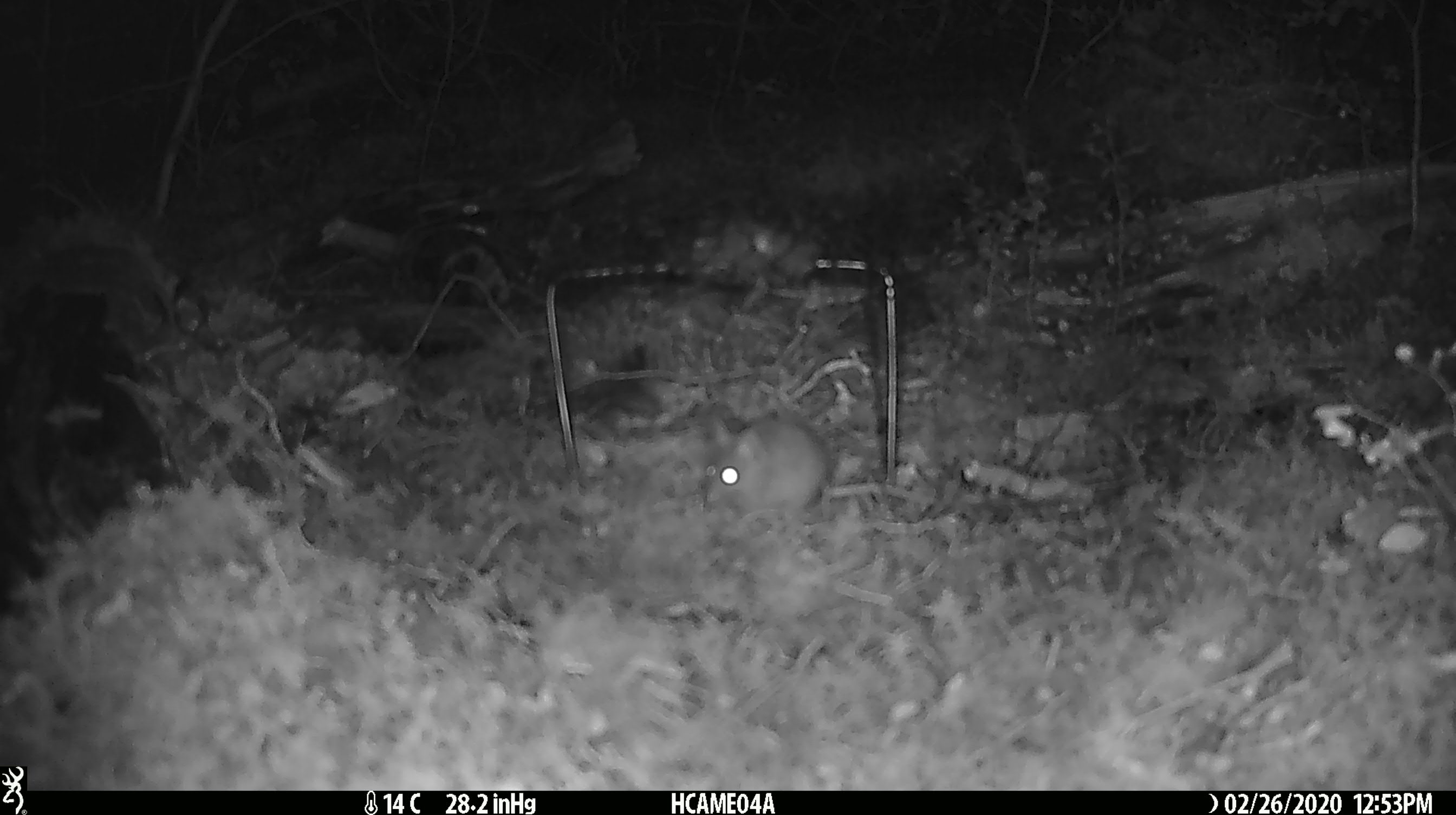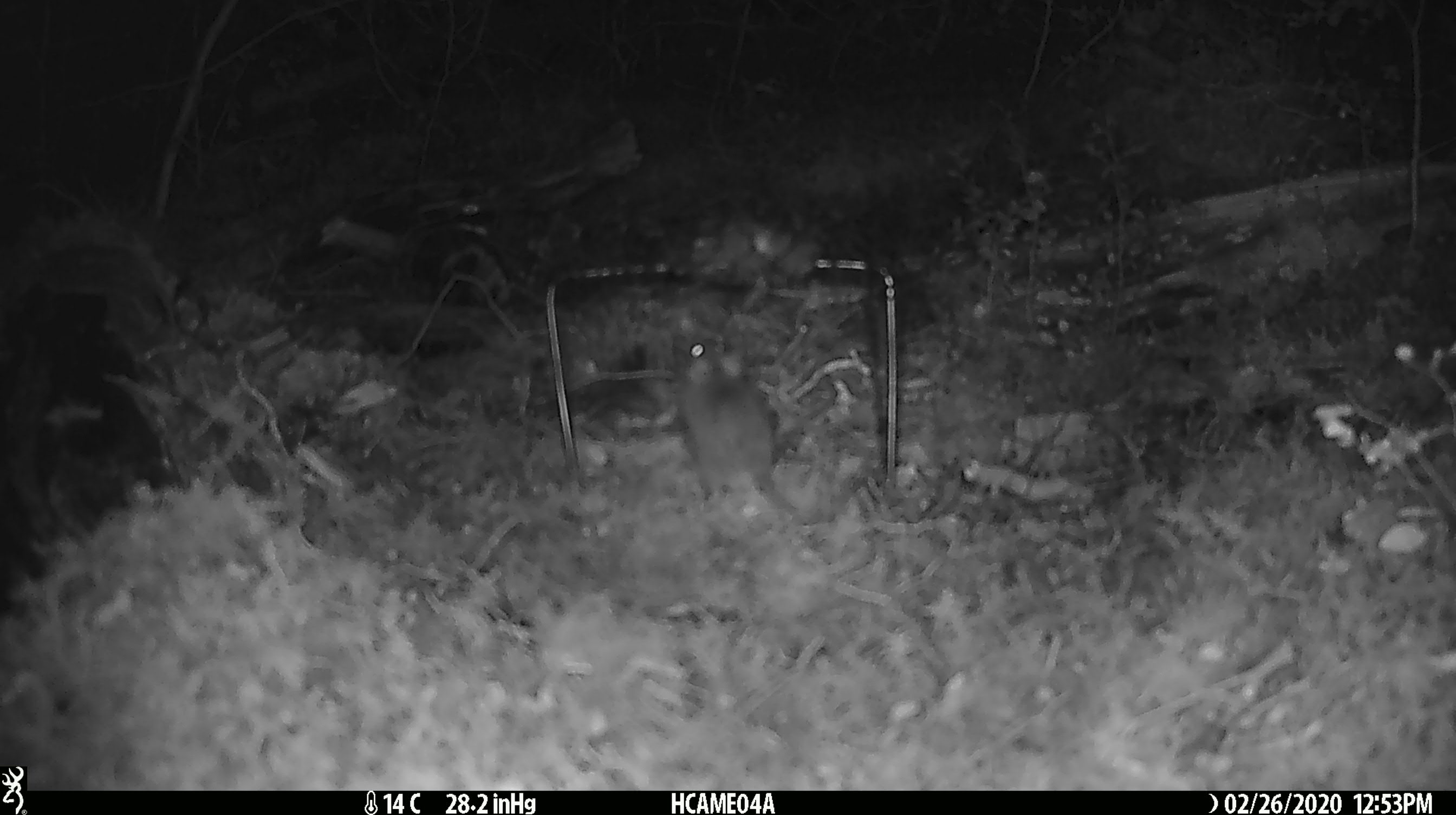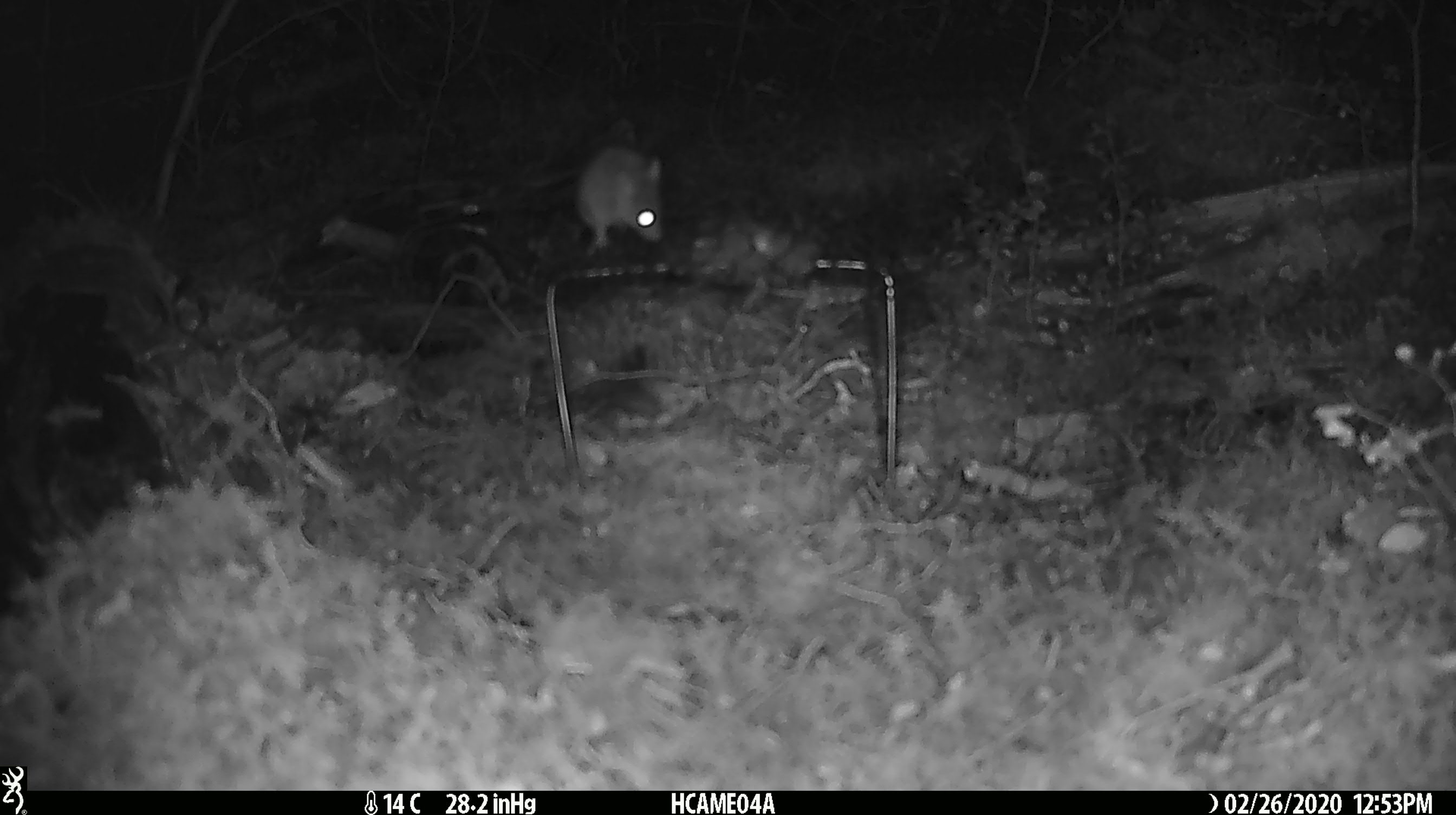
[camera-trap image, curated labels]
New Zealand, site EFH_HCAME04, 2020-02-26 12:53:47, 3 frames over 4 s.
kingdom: Animalia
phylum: Chordata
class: Mammalia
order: Rodentia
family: Muridae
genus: Mus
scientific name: Mus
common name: mouse